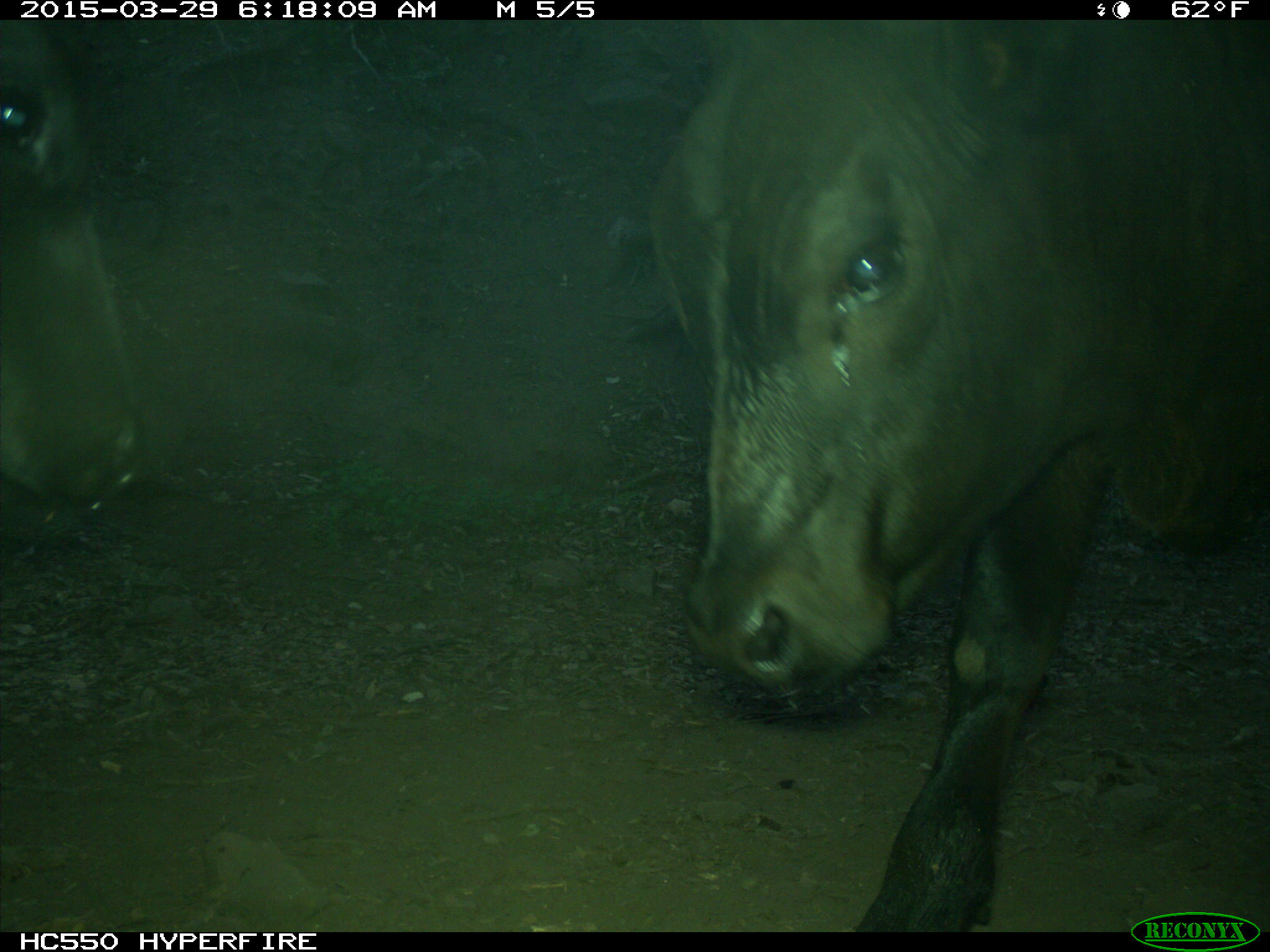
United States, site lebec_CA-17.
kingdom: Animalia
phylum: Chordata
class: Mammalia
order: Artiodactyla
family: Bovidae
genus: Bos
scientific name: Bos taurus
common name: domestic cow